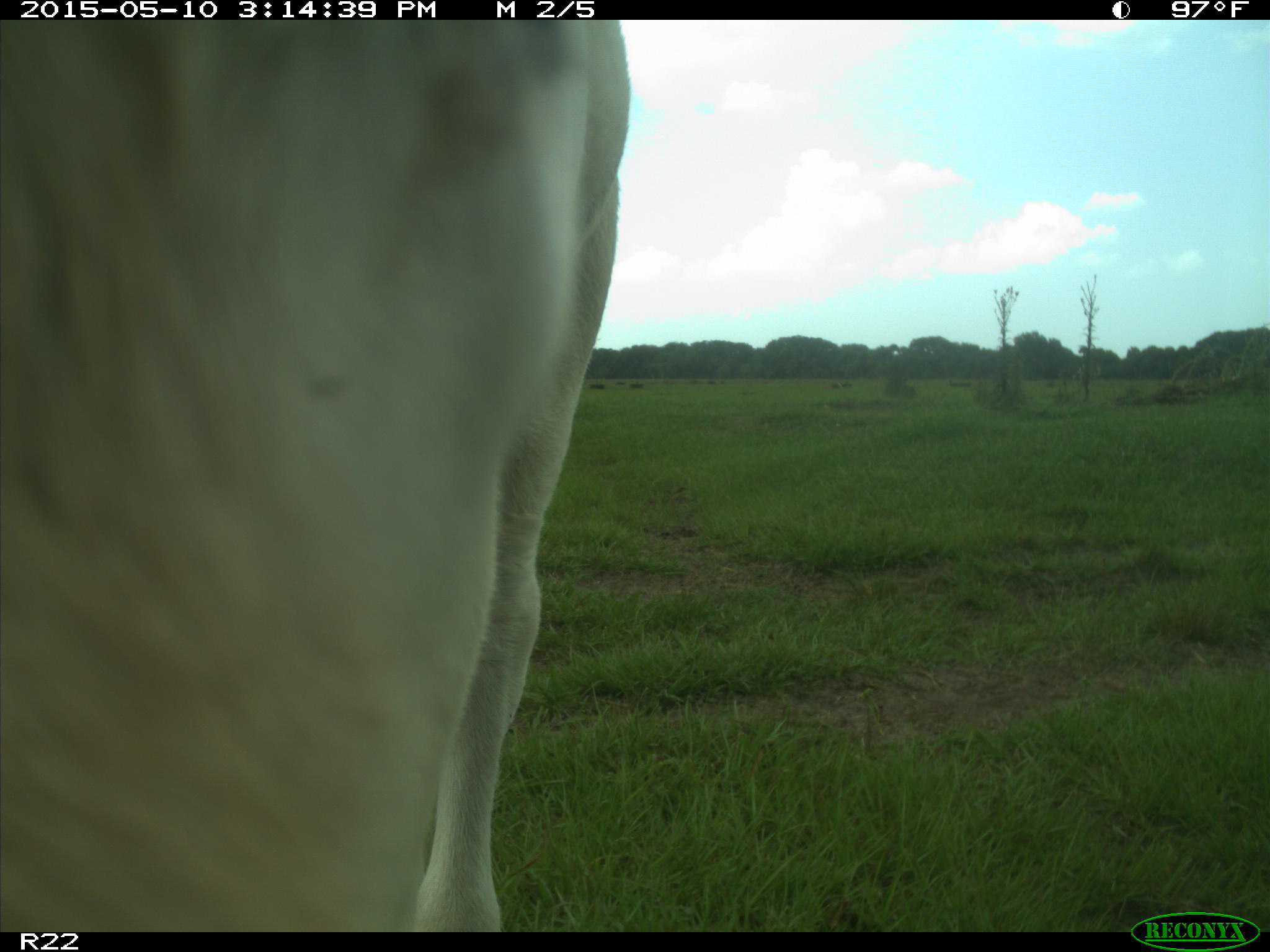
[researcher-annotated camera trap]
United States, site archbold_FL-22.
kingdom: Animalia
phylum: Chordata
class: Mammalia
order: Artiodactyla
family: Bovidae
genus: Bos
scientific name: Bos taurus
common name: domestic cow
Bos taurus (domestic cow).